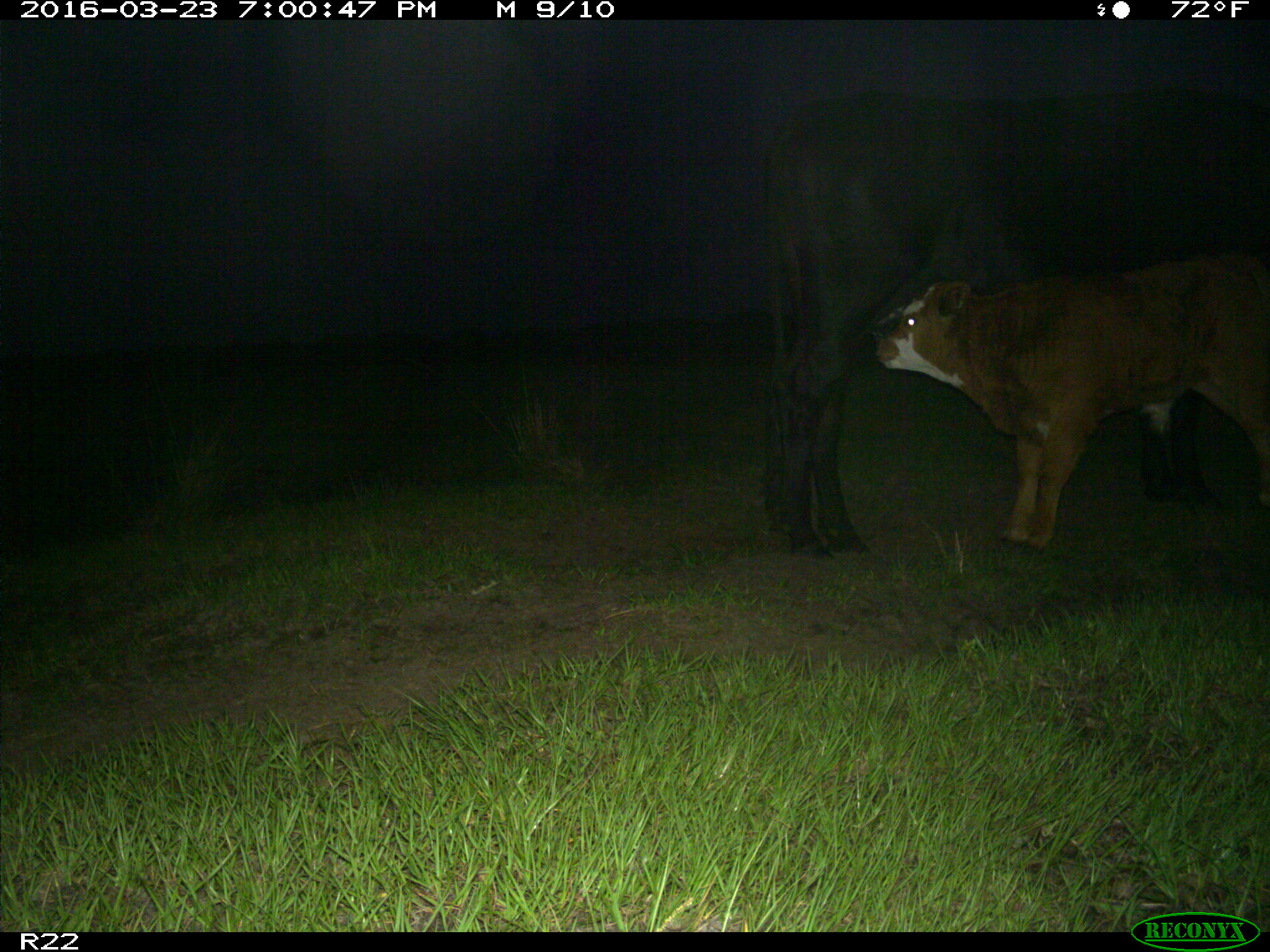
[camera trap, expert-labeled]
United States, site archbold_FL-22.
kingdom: Animalia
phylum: Chordata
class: Mammalia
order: Artiodactyla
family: Bovidae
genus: Bos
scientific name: Bos taurus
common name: domestic cow